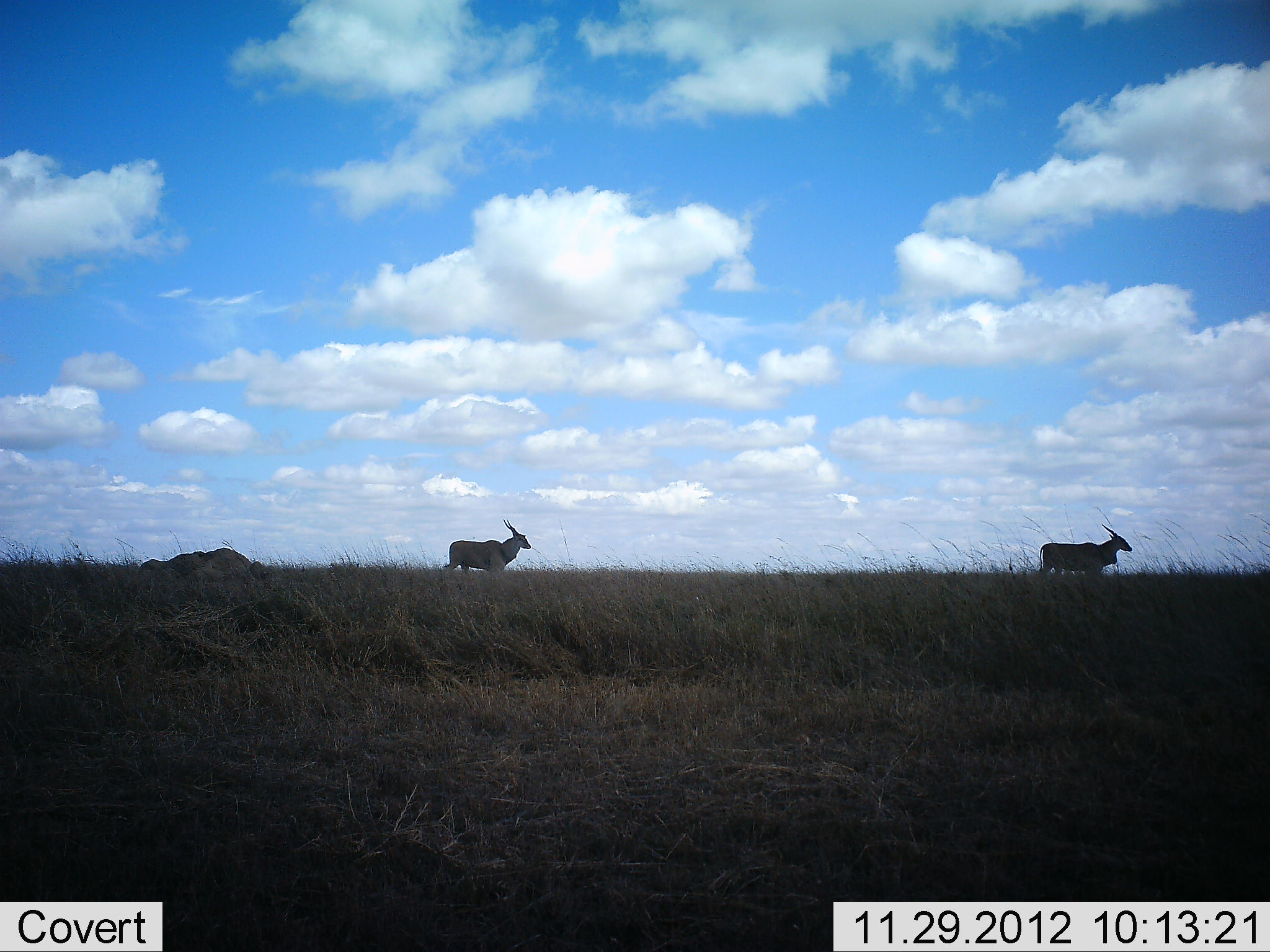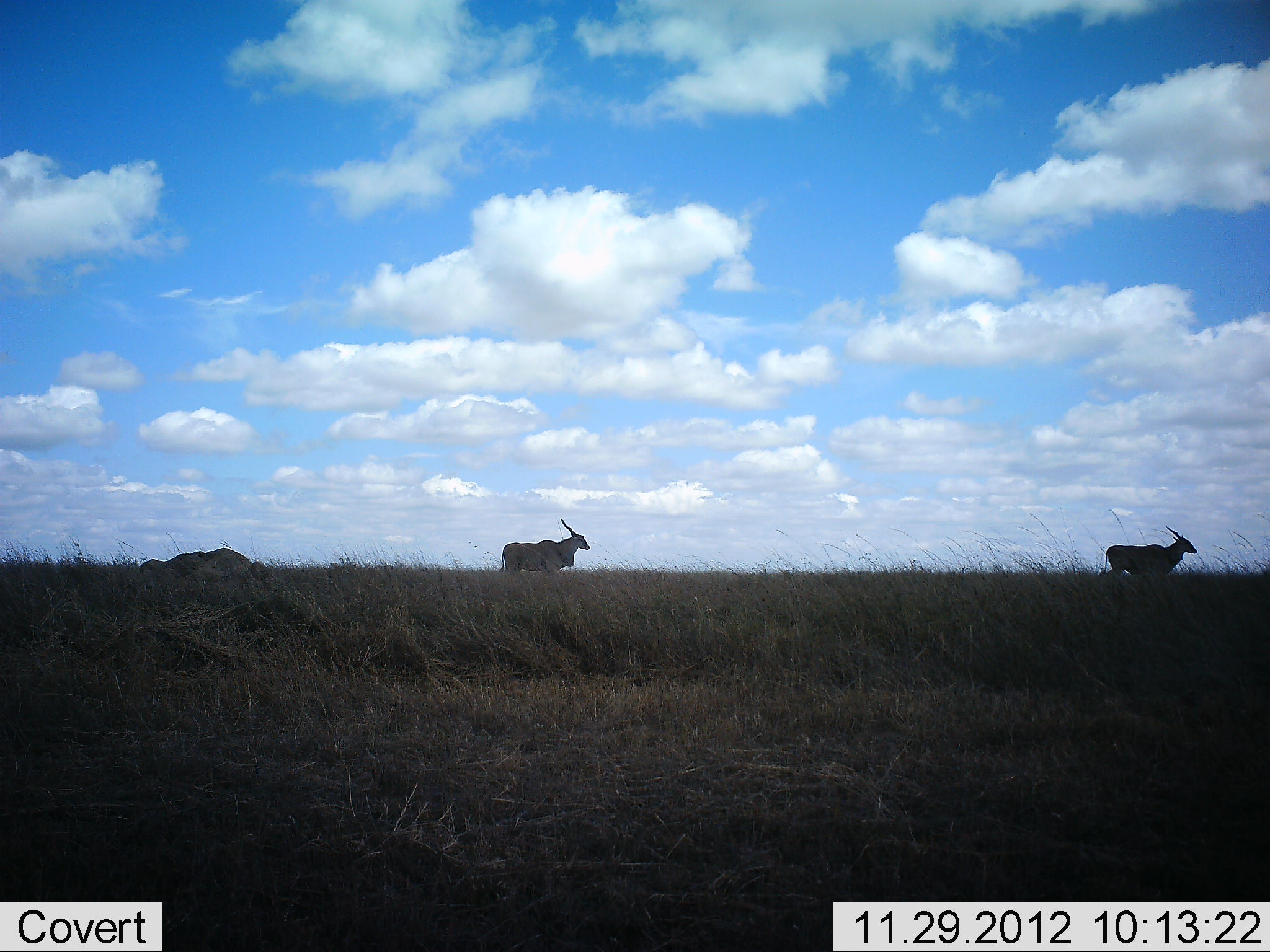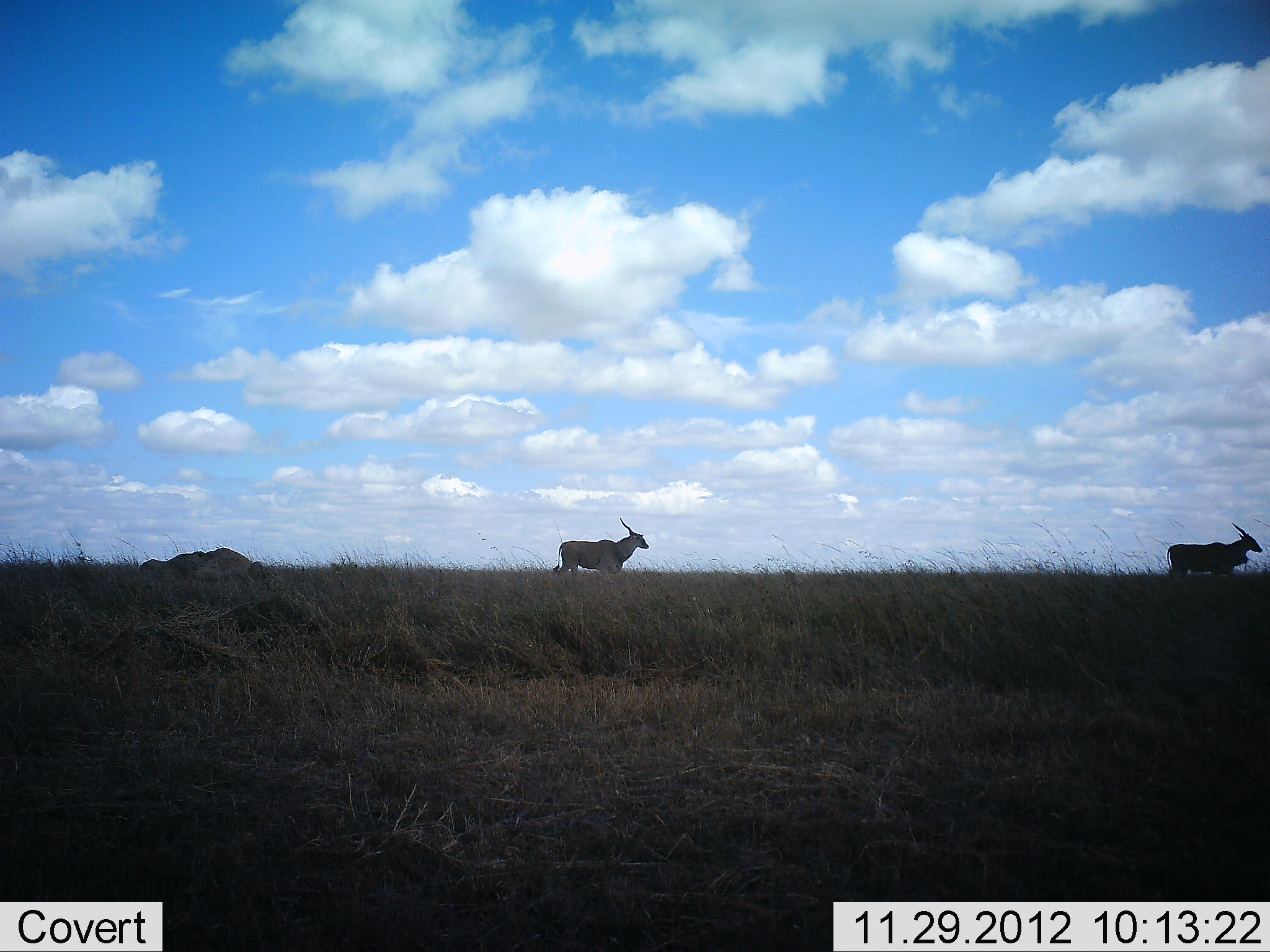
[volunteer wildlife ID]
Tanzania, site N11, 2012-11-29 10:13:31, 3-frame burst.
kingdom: Animalia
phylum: Chordata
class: Mammalia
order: Artiodactyla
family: Bovidae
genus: Tragelaphus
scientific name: Tragelaphus oryx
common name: eland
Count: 2.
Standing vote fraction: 5%.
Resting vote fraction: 5%.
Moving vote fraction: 95%.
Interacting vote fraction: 0%.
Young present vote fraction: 0%.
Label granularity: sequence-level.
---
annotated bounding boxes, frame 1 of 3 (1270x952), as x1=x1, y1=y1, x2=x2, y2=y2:
animal: x1=1039, y1=523, x2=1133, y2=574; x1=443, y1=520, x2=531, y2=574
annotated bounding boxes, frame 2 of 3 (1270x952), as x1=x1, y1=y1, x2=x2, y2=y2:
animal: x1=498, y1=518, x2=589, y2=573; x1=1101, y1=527, x2=1198, y2=577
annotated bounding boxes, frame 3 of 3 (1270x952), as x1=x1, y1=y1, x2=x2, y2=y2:
animal: x1=1166, y1=522, x2=1264, y2=577; x1=552, y1=518, x2=649, y2=573